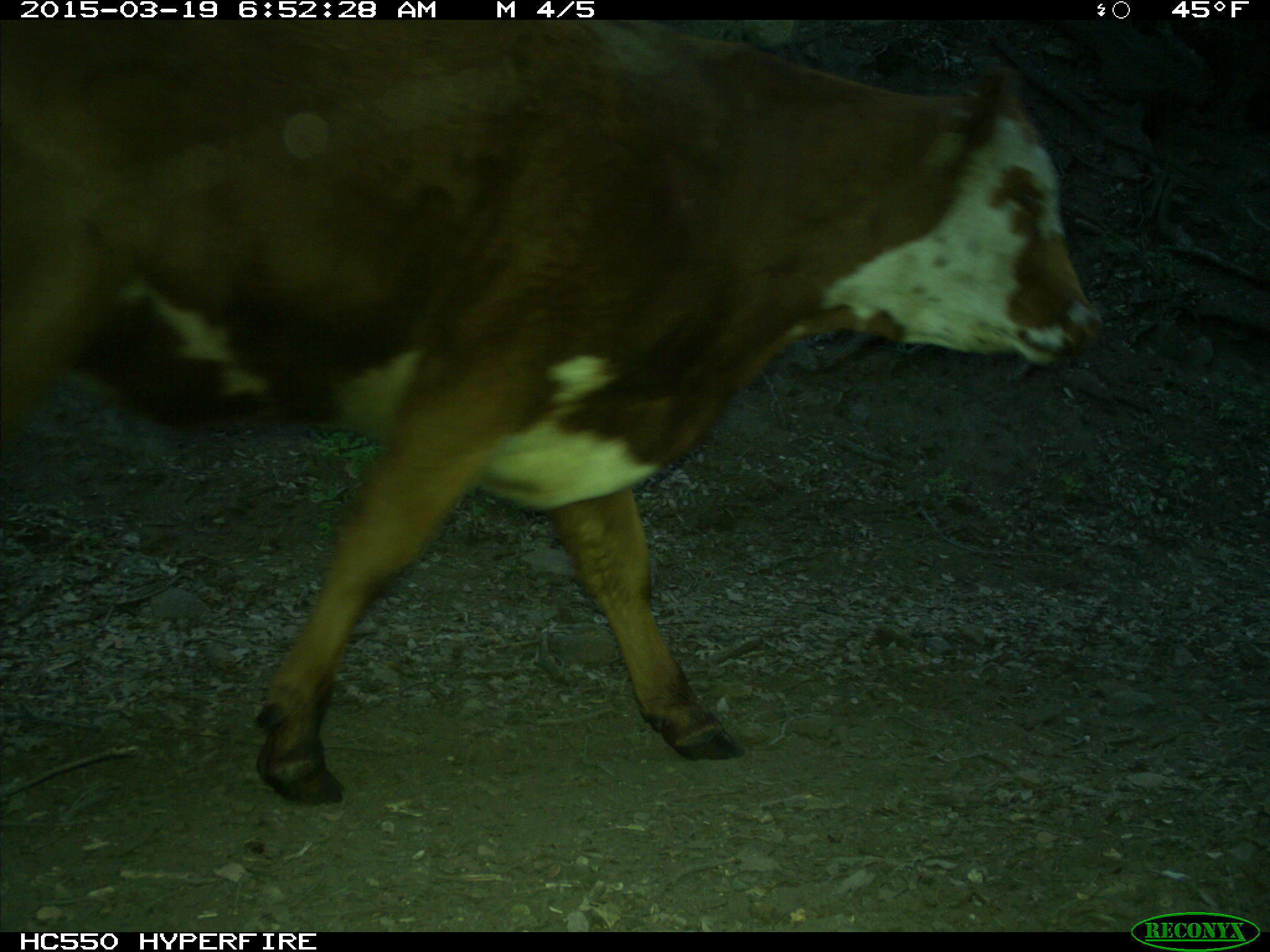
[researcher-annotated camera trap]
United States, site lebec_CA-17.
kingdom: Animalia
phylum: Chordata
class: Mammalia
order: Artiodactyla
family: Bovidae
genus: Bos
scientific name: Bos taurus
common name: domestic cow